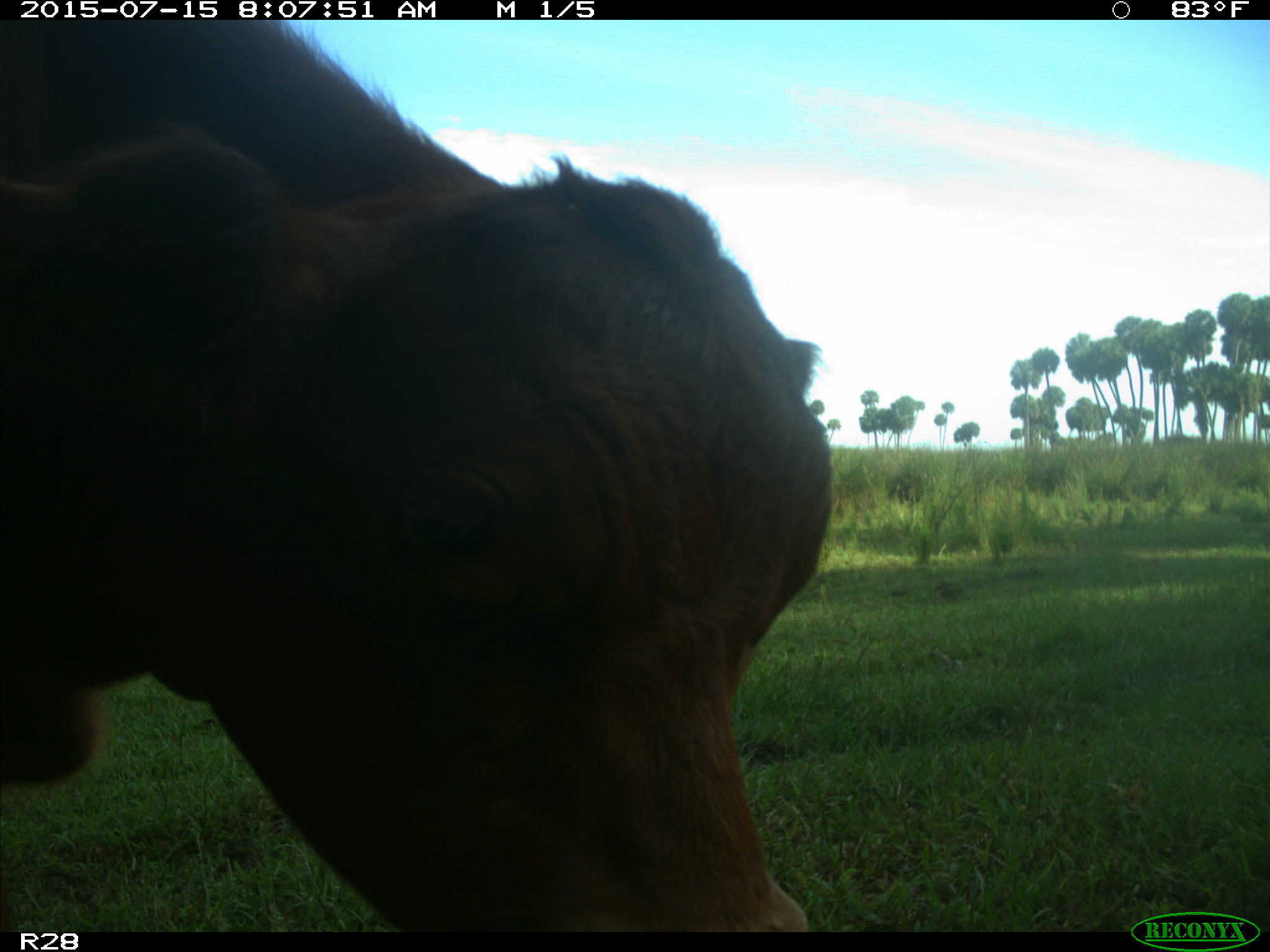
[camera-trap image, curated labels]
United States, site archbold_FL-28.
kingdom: Animalia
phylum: Chordata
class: Mammalia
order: Artiodactyla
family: Bovidae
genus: Bos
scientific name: Bos taurus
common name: domestic cow